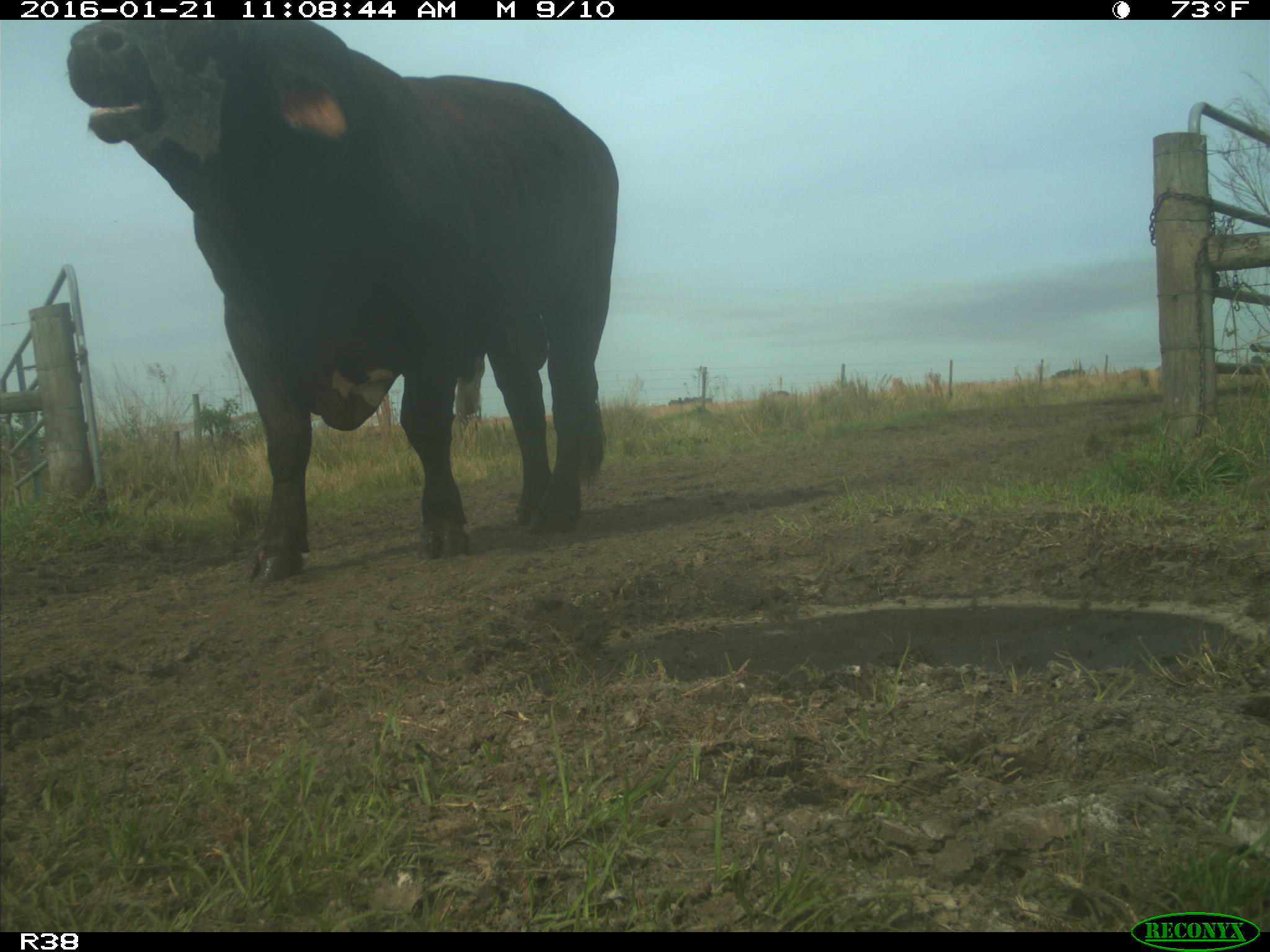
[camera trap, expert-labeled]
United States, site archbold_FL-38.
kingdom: Animalia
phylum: Chordata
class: Mammalia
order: Artiodactyla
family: Bovidae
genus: Bos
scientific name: Bos taurus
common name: domestic cow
Bos taurus (domestic cow).